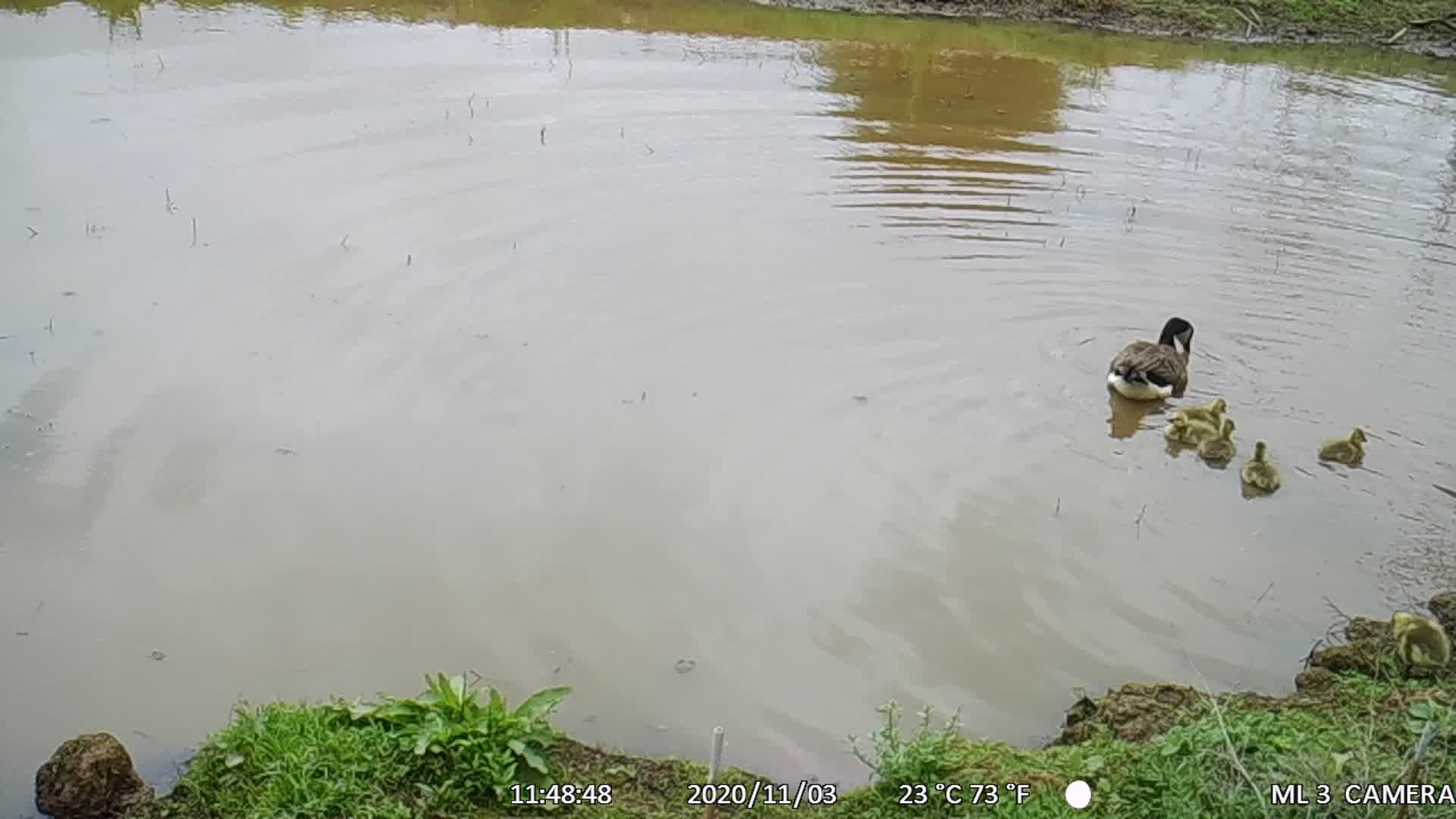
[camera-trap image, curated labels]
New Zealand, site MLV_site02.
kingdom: Animalia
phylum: Chordata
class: Aves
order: Anseriformes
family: Anatidae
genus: Branta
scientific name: Branta canadensis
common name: canada goose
Canada goose (Branta canadensis).